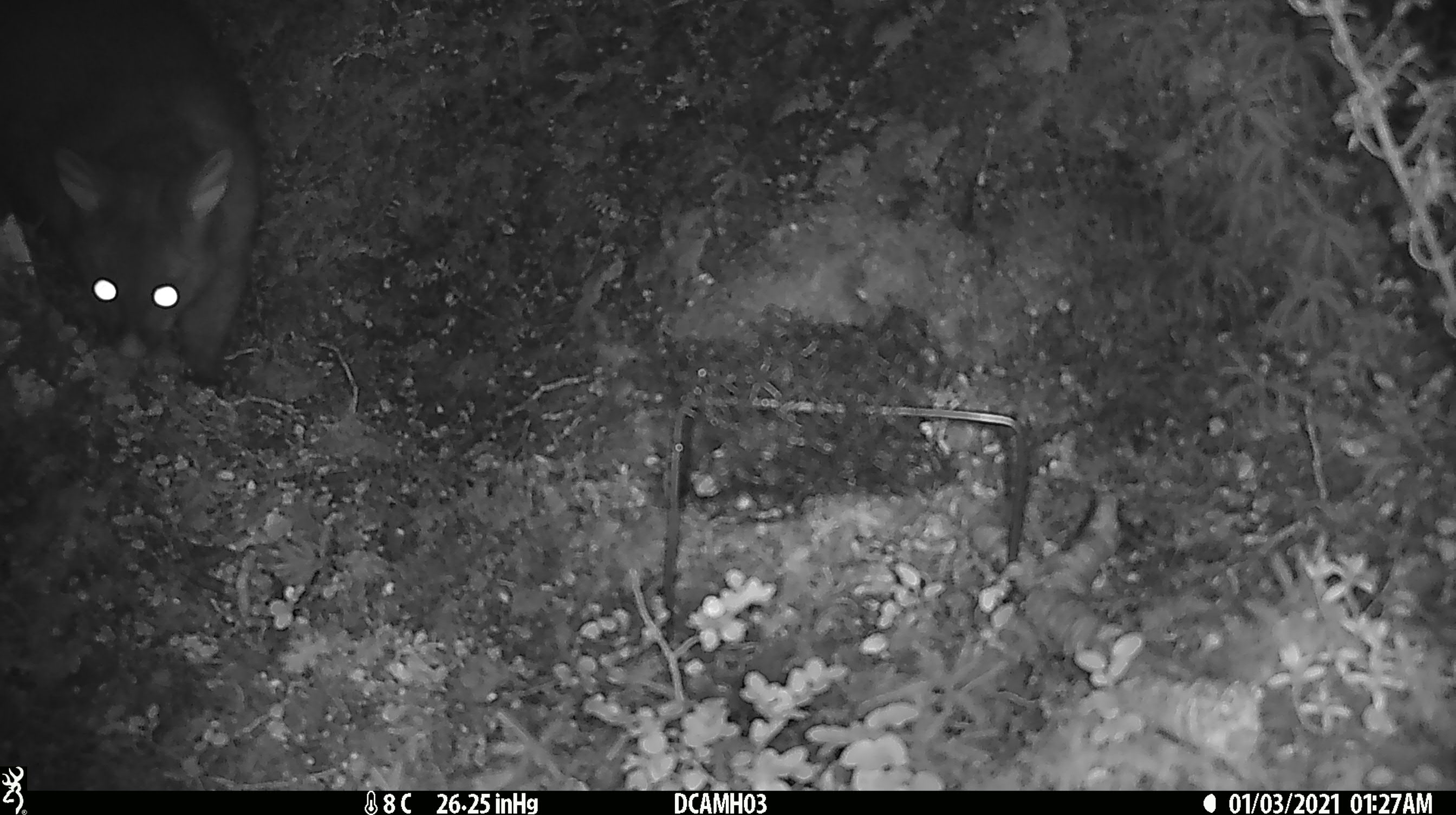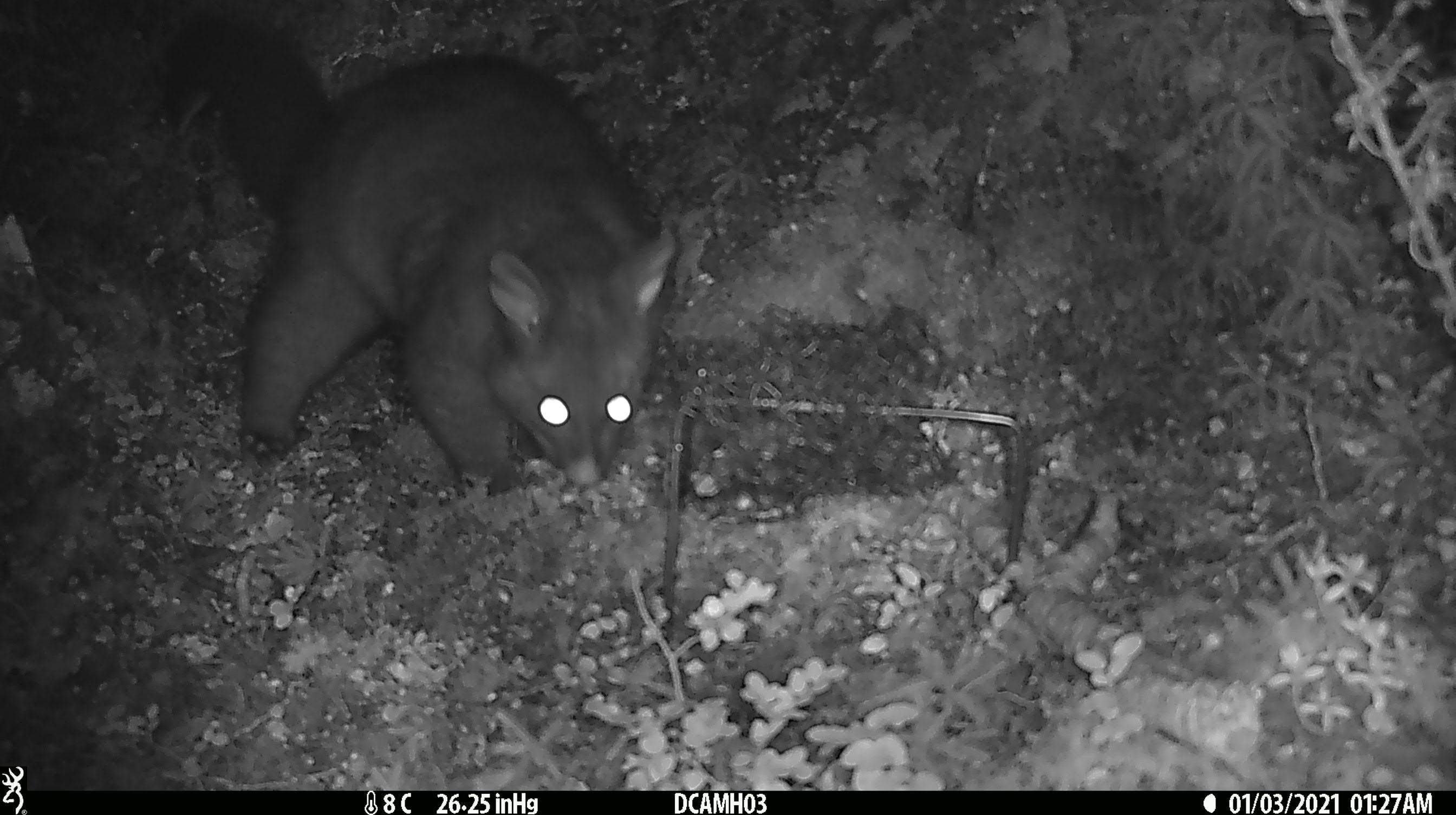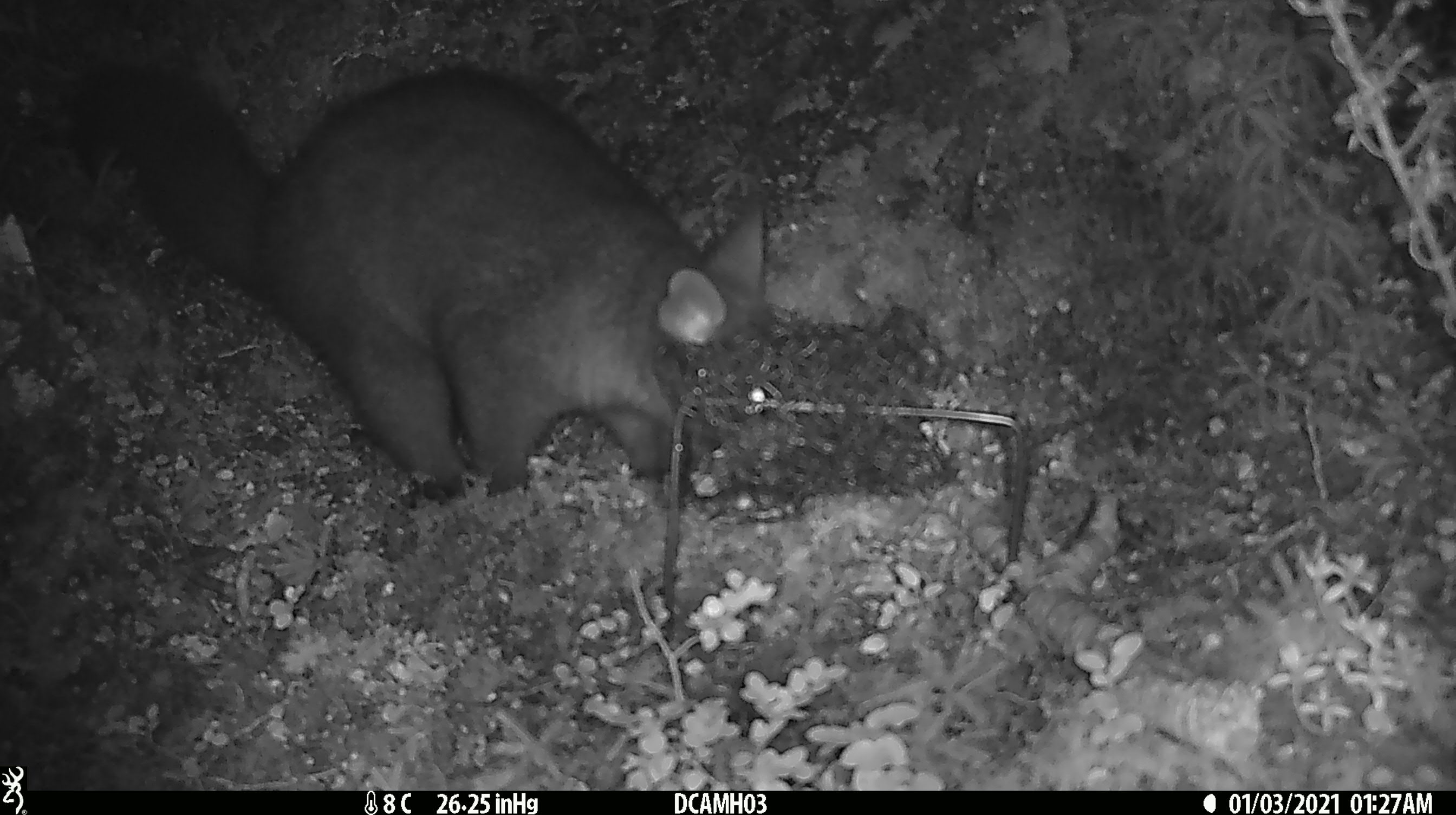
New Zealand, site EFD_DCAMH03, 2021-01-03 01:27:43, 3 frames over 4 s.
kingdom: Animalia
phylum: Chordata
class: Mammalia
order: Diprotodontia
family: Phalangeridae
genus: Trichosurus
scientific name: Trichosurus vulpecula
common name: common brushtail possum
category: possum